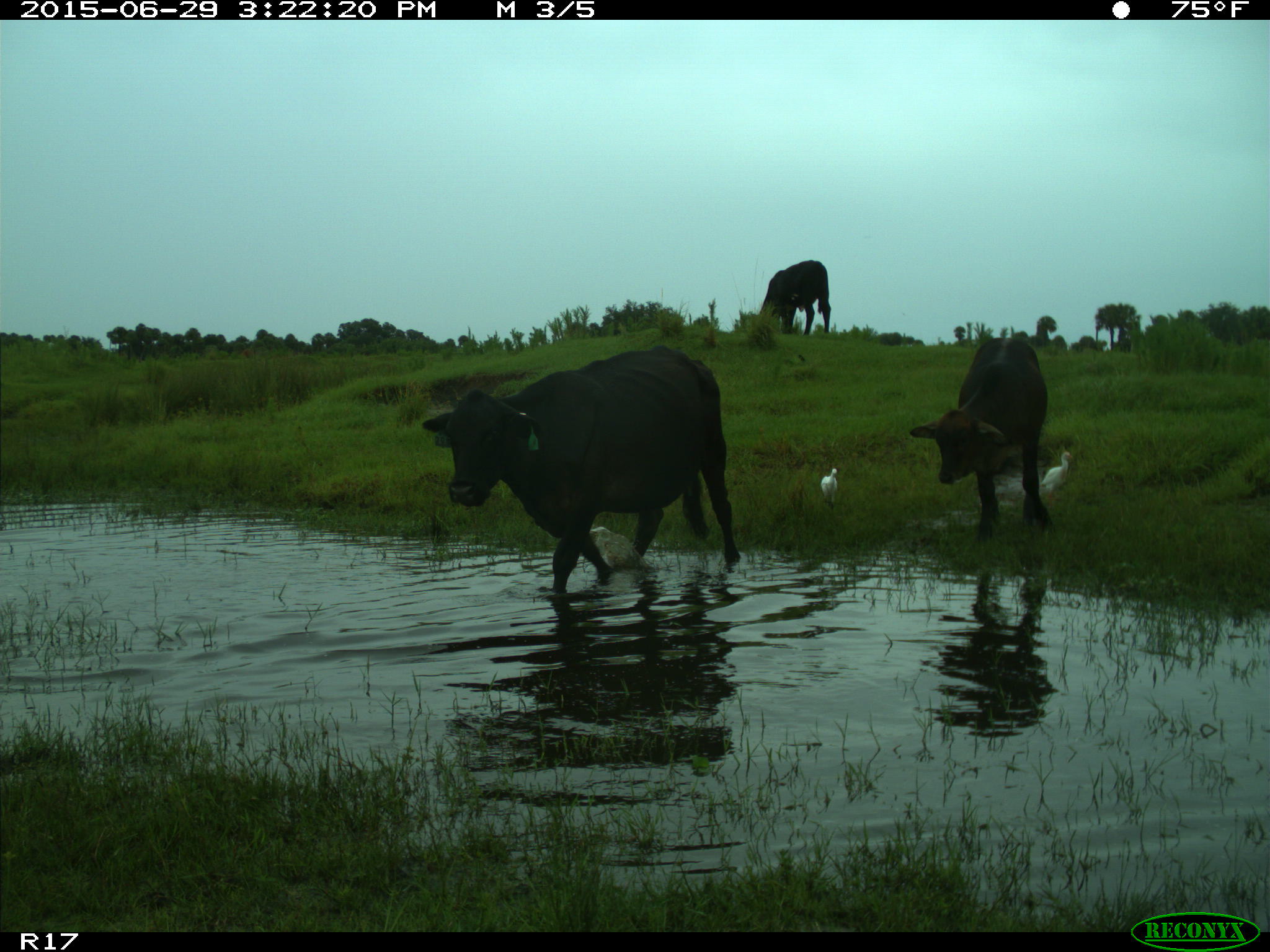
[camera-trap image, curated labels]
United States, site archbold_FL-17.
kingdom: Animalia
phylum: Chordata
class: Mammalia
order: Artiodactyla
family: Bovidae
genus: Bos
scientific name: Bos taurus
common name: domestic cow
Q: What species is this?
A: Bos taurus (domestic cow).